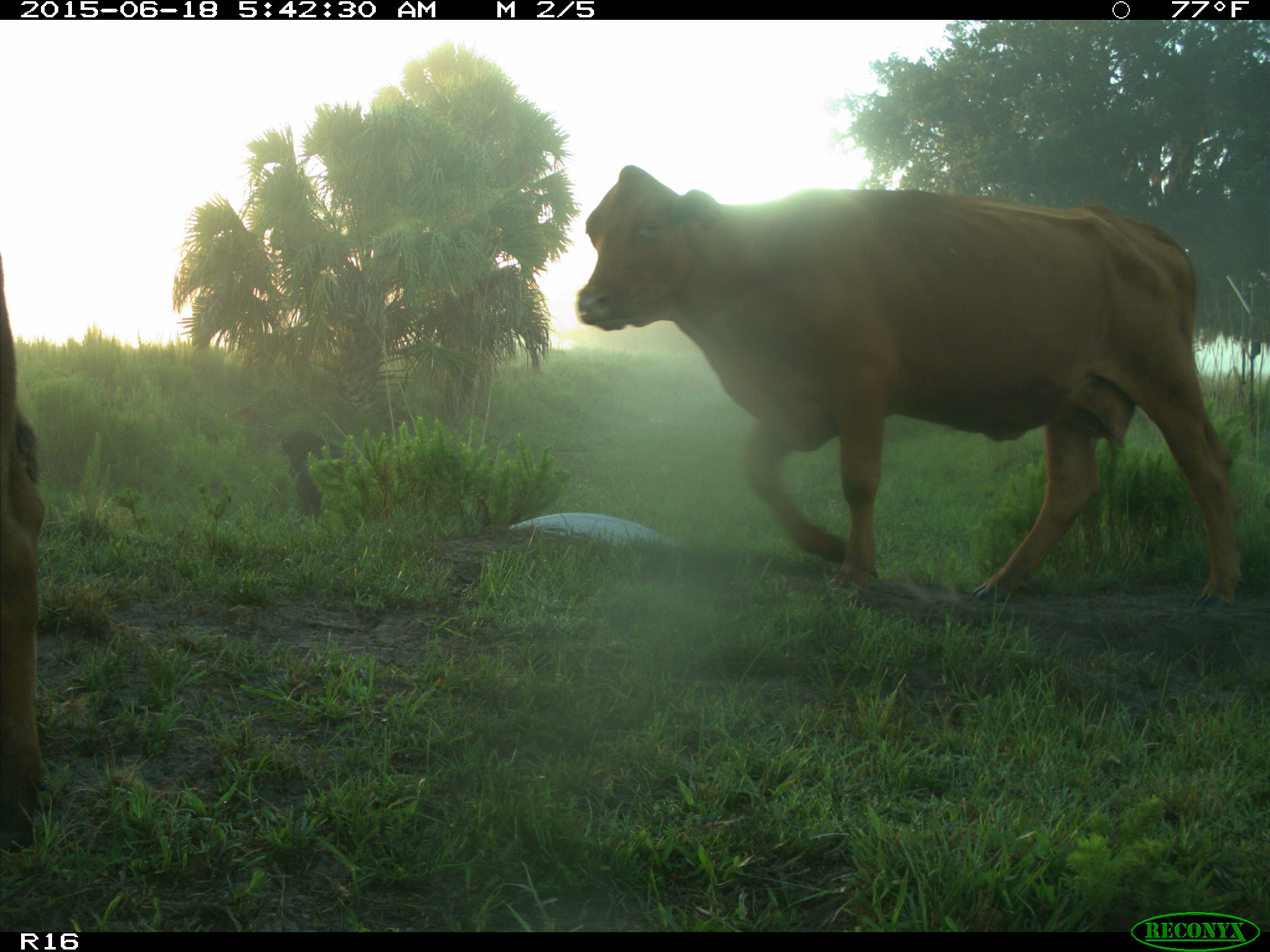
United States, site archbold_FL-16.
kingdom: Animalia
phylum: Chordata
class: Mammalia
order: Artiodactyla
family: Suidae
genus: Sus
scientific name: Sus scrofa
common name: wild boar